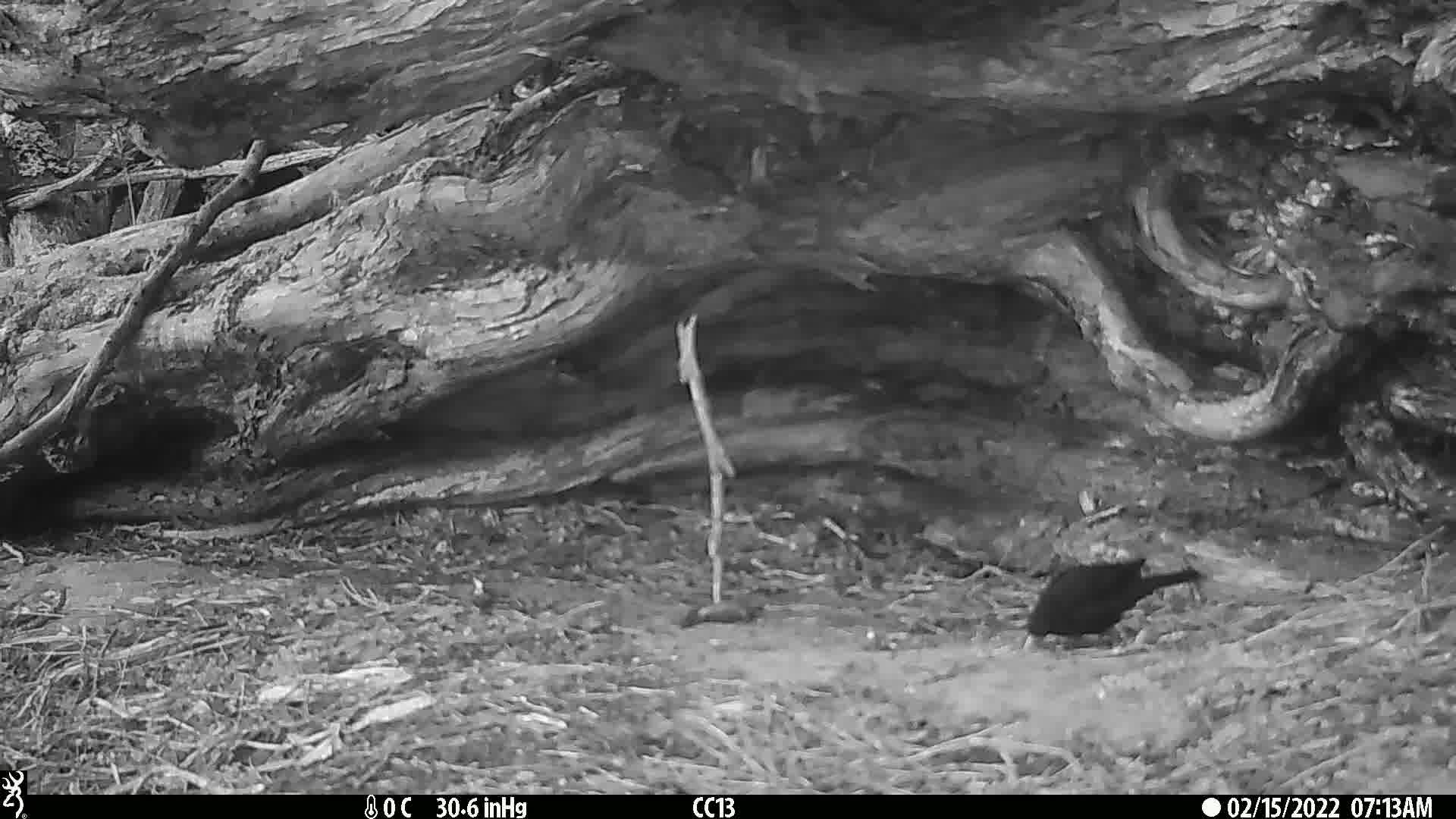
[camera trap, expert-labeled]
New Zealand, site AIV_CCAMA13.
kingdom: Animalia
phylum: Chordata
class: Aves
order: Passeriformes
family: Turdidae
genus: Turdus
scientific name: Turdus merula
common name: eurasian blackbird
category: blackbird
Blackbird (eurasian blackbird) (Turdus merula).